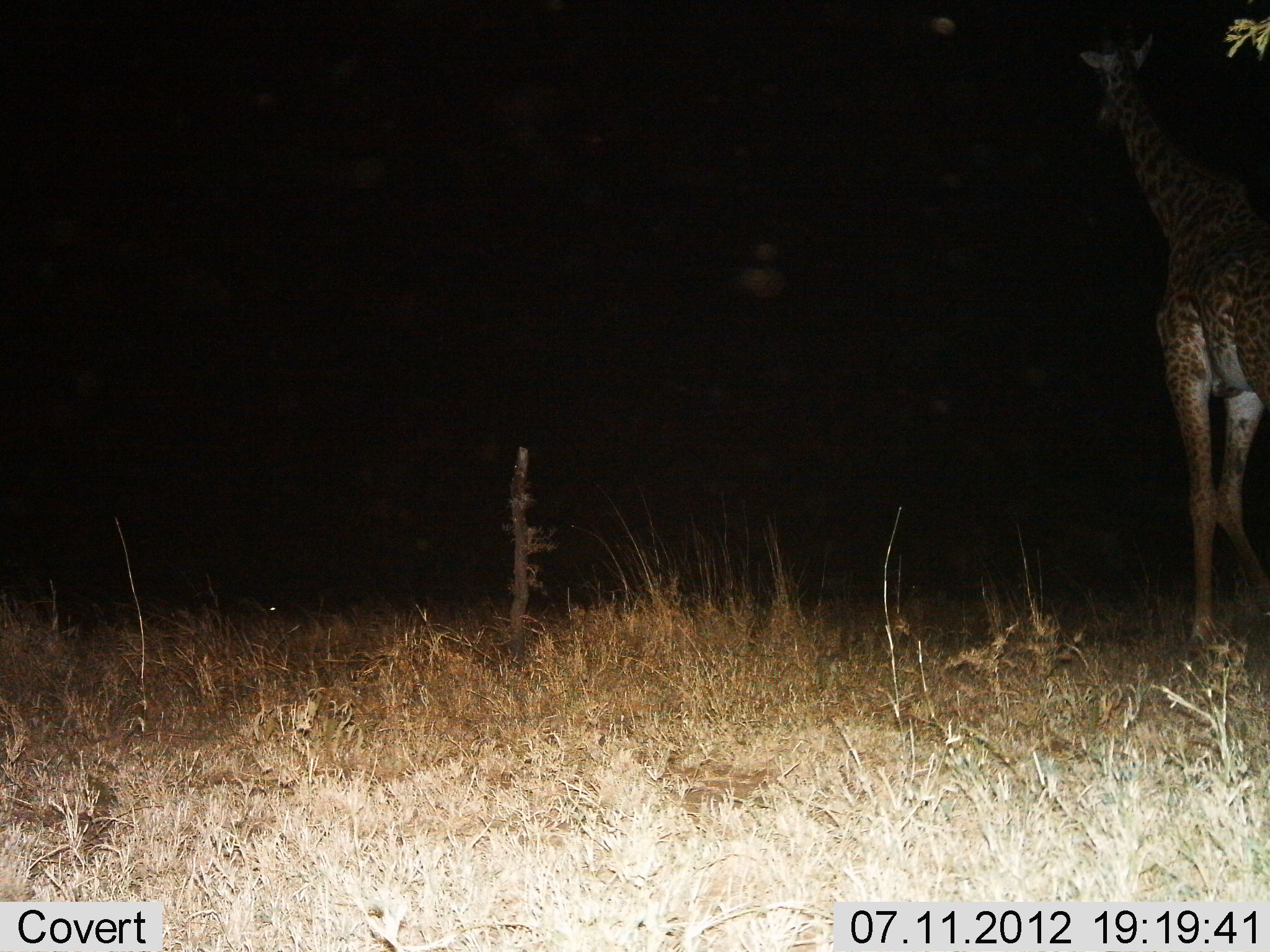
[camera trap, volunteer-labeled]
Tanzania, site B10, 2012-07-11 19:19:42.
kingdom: Animalia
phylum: Chordata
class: Mammalia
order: Artiodactyla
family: Giraffidae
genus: Giraffa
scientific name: Giraffa camelopardalis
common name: giraffe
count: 1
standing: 60%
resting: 0%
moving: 30%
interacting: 0%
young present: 0%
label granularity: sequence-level